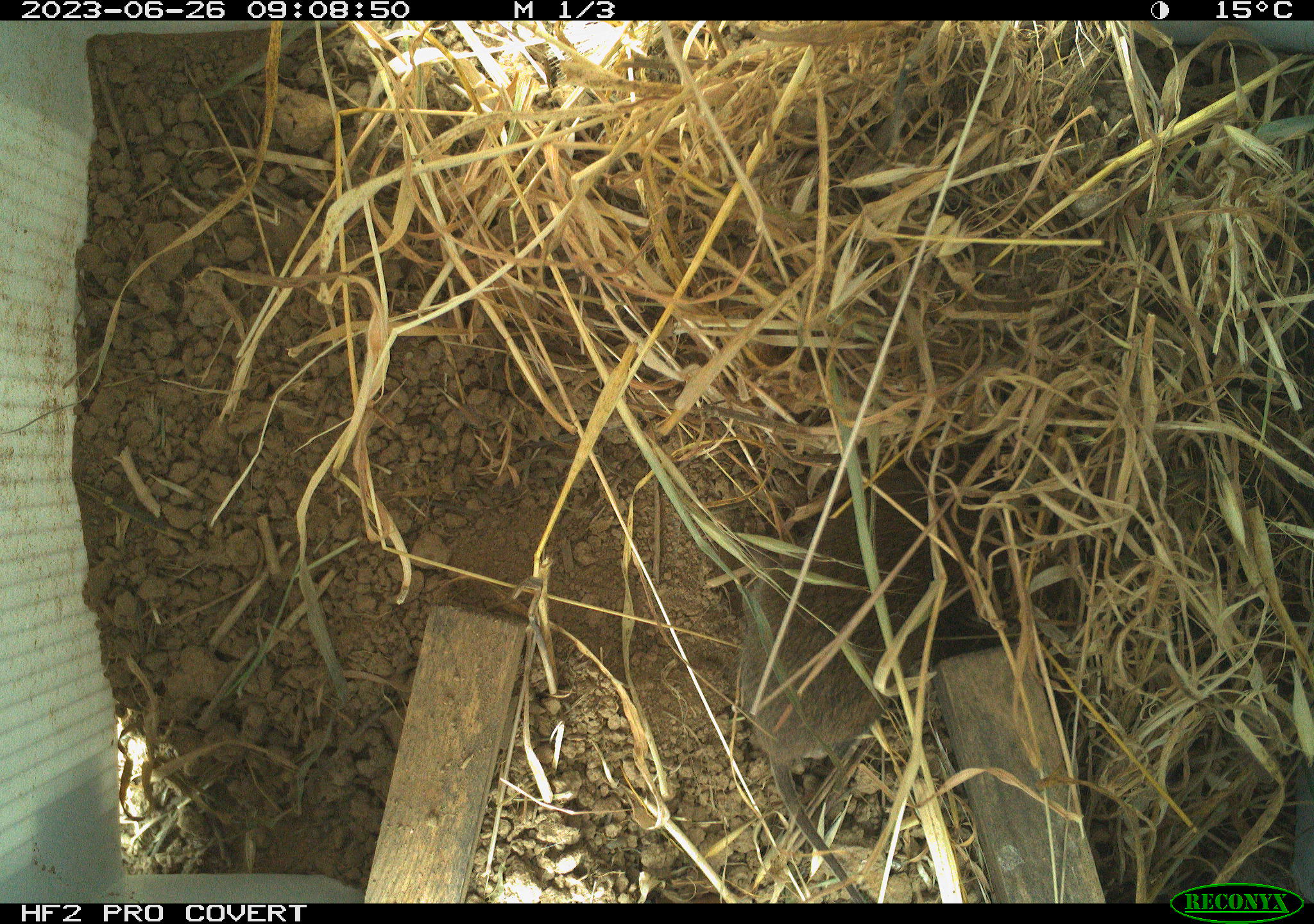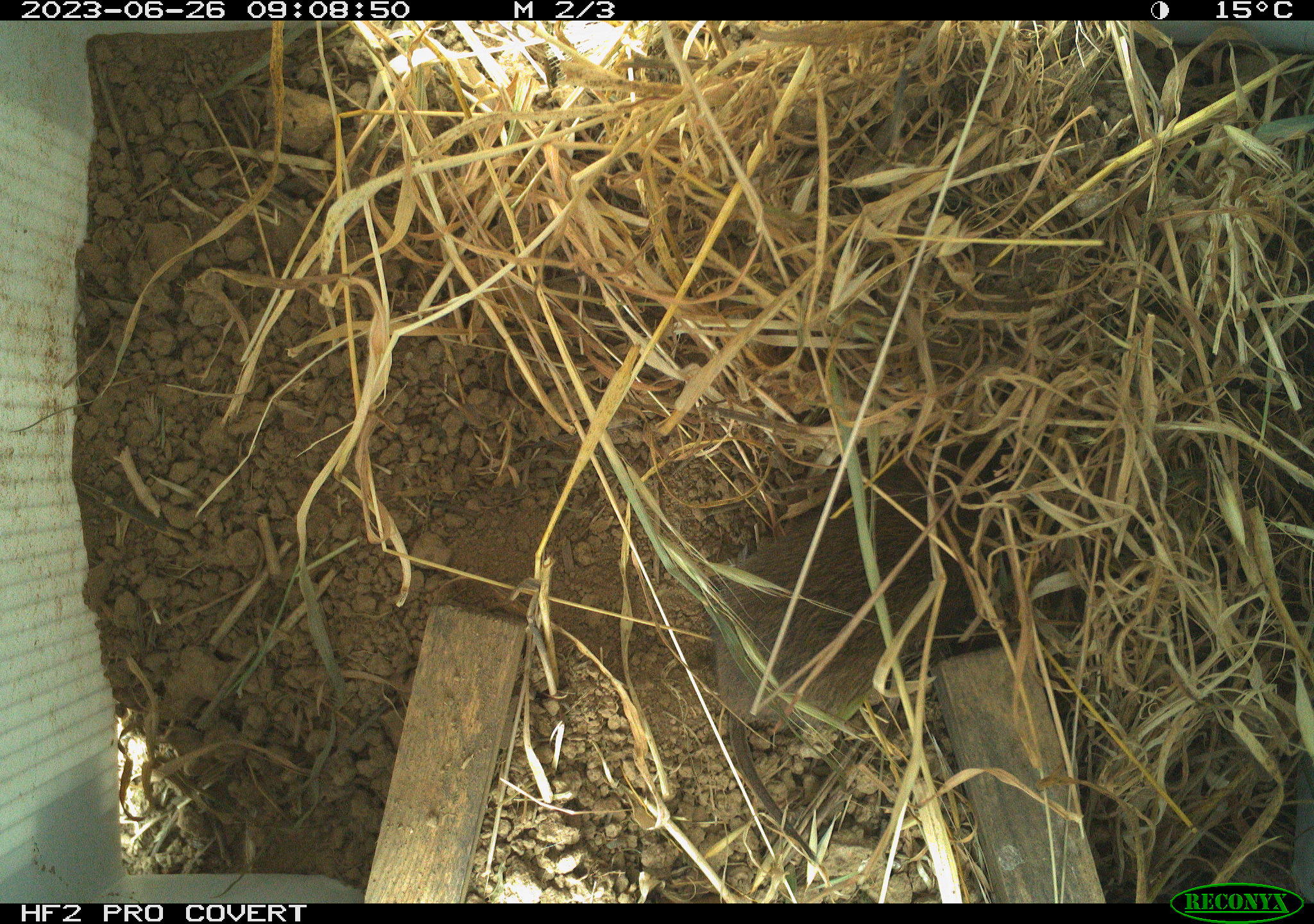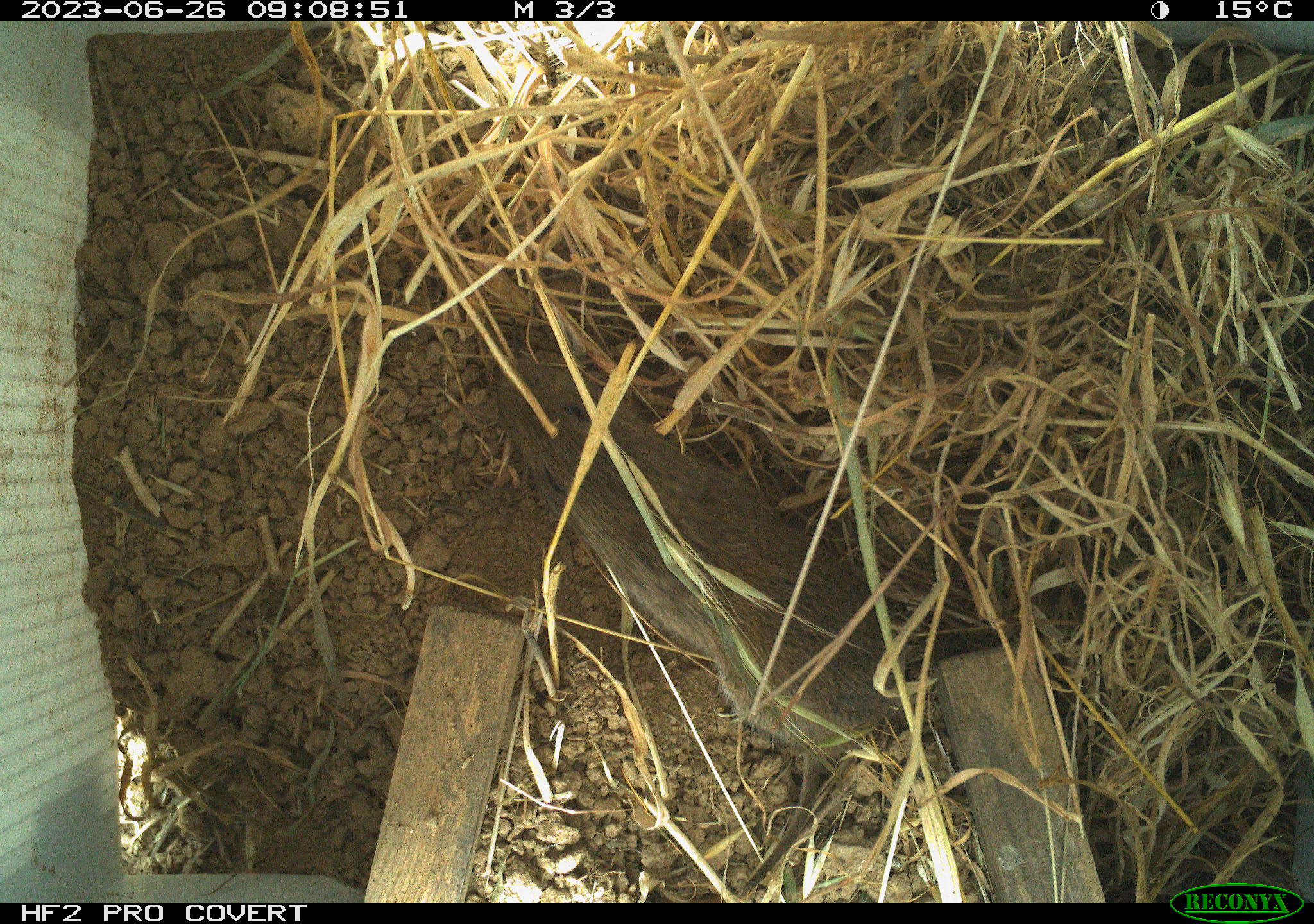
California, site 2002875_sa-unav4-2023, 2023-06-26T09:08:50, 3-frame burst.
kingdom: Animalia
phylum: Chordata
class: Mammalia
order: Rodentia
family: Cricetidae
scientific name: Arvicolinae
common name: voles, lemmings, and muskrats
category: arvicolinae subfamily